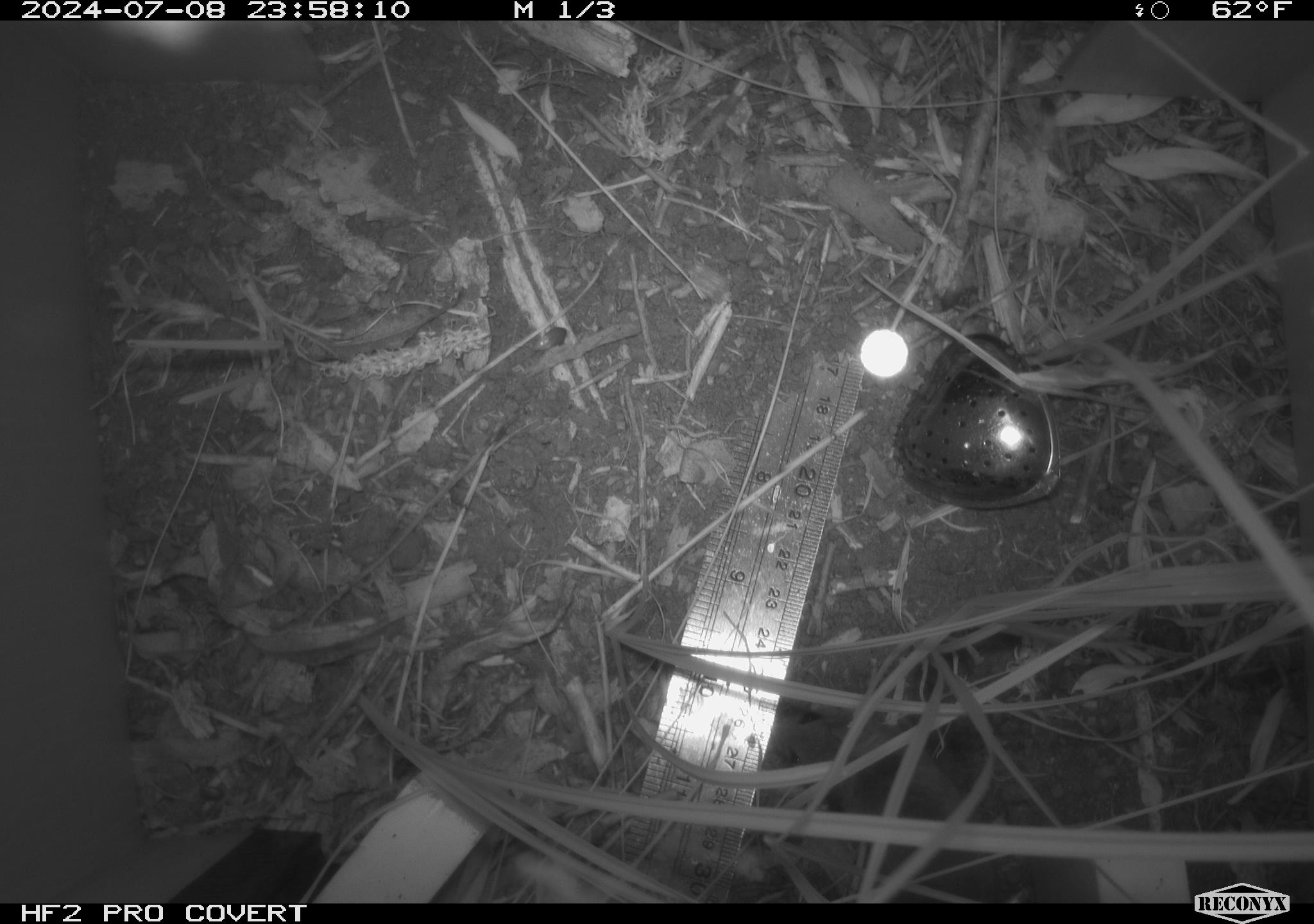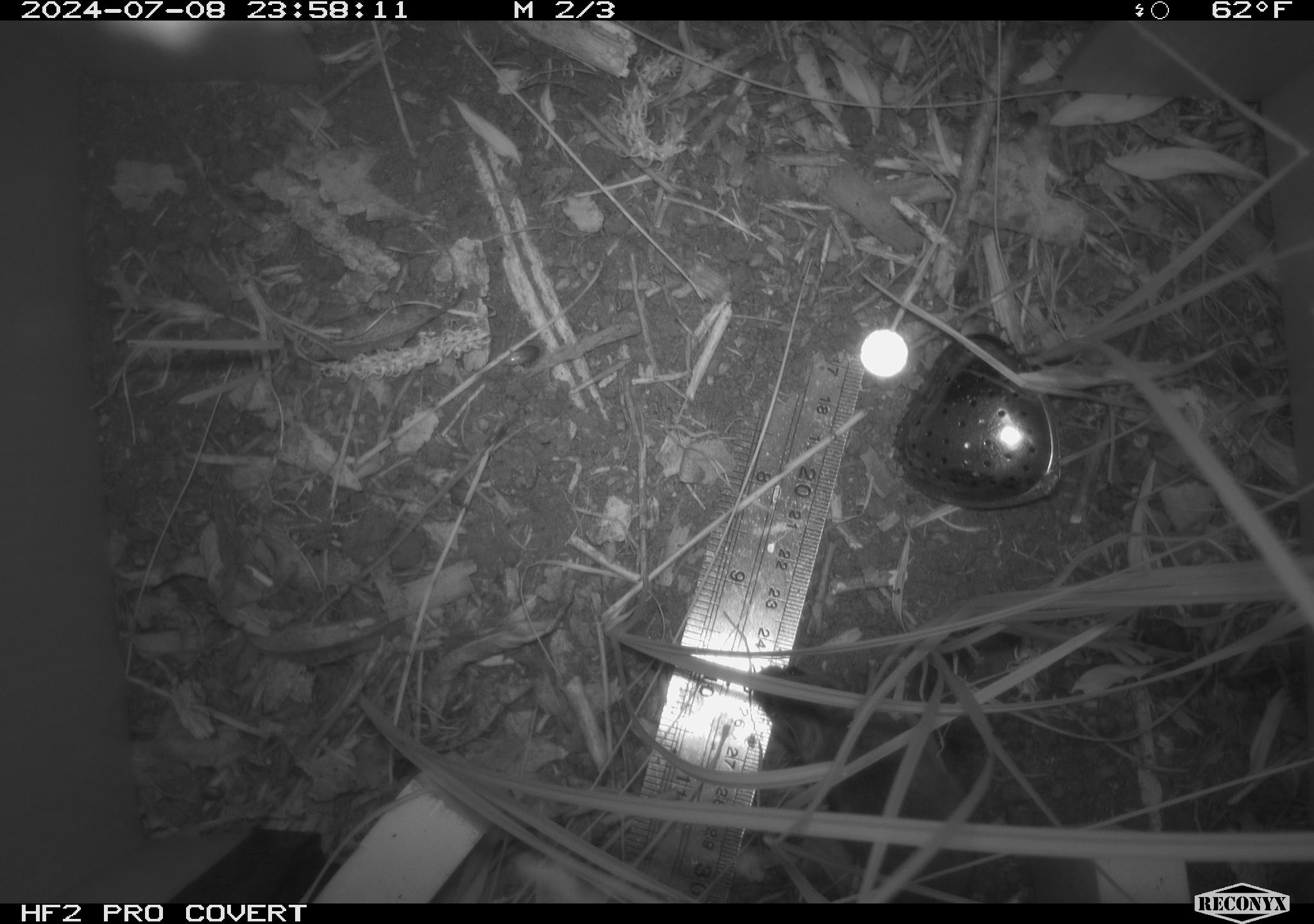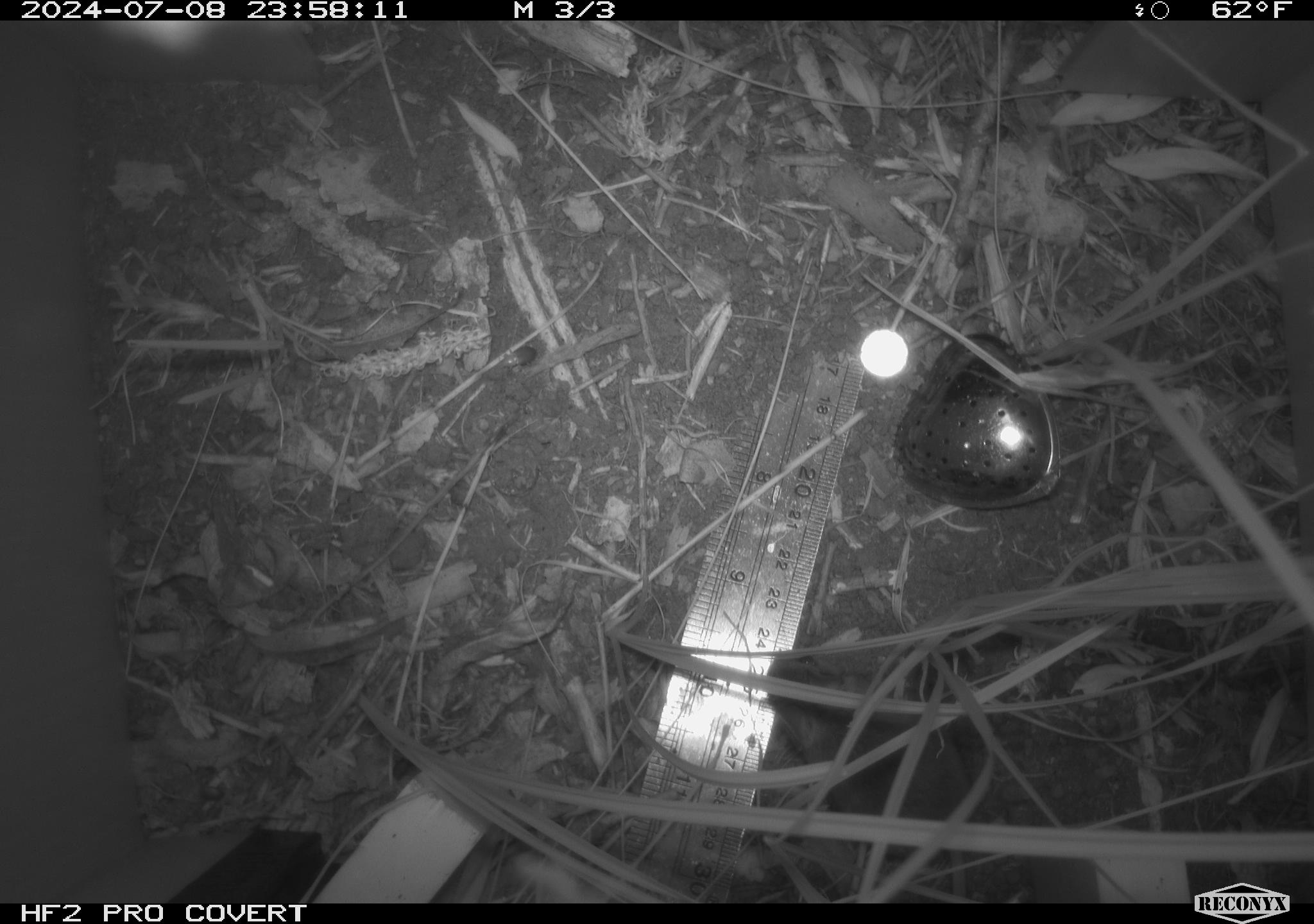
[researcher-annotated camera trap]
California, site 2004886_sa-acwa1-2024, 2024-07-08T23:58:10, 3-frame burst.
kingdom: Animalia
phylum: Chordata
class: Mammalia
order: Rodentia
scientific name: Rodentia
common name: mouse species